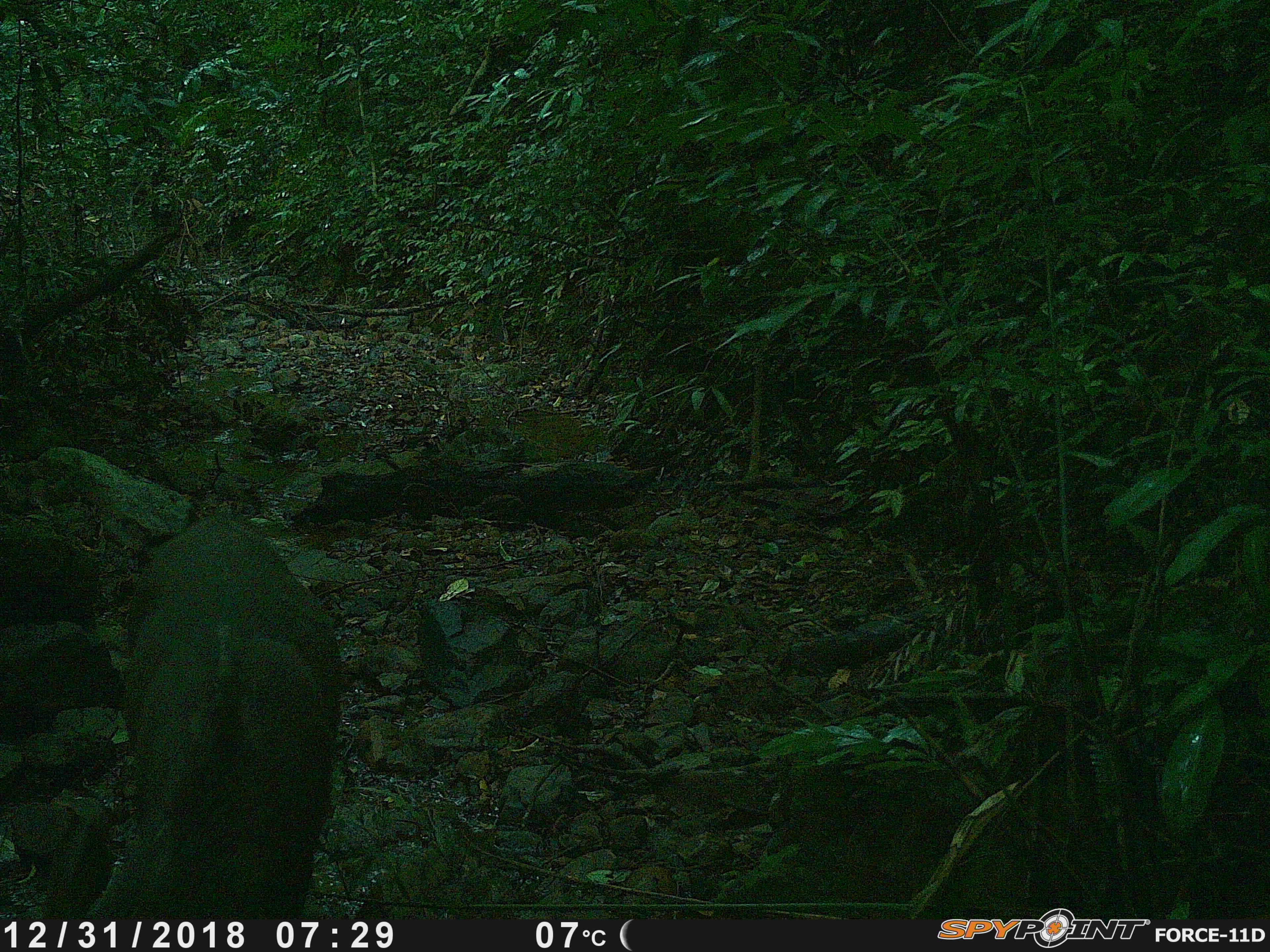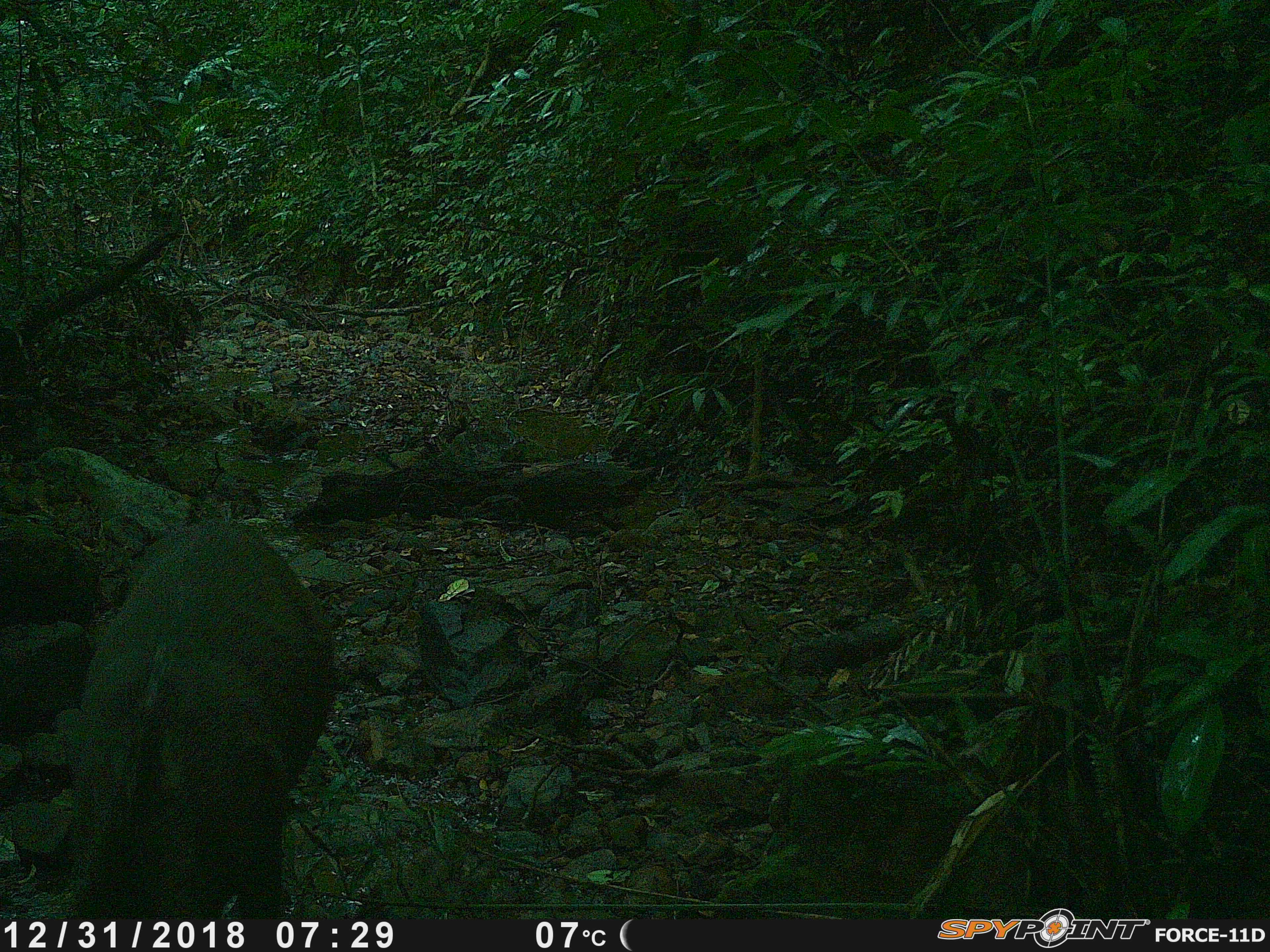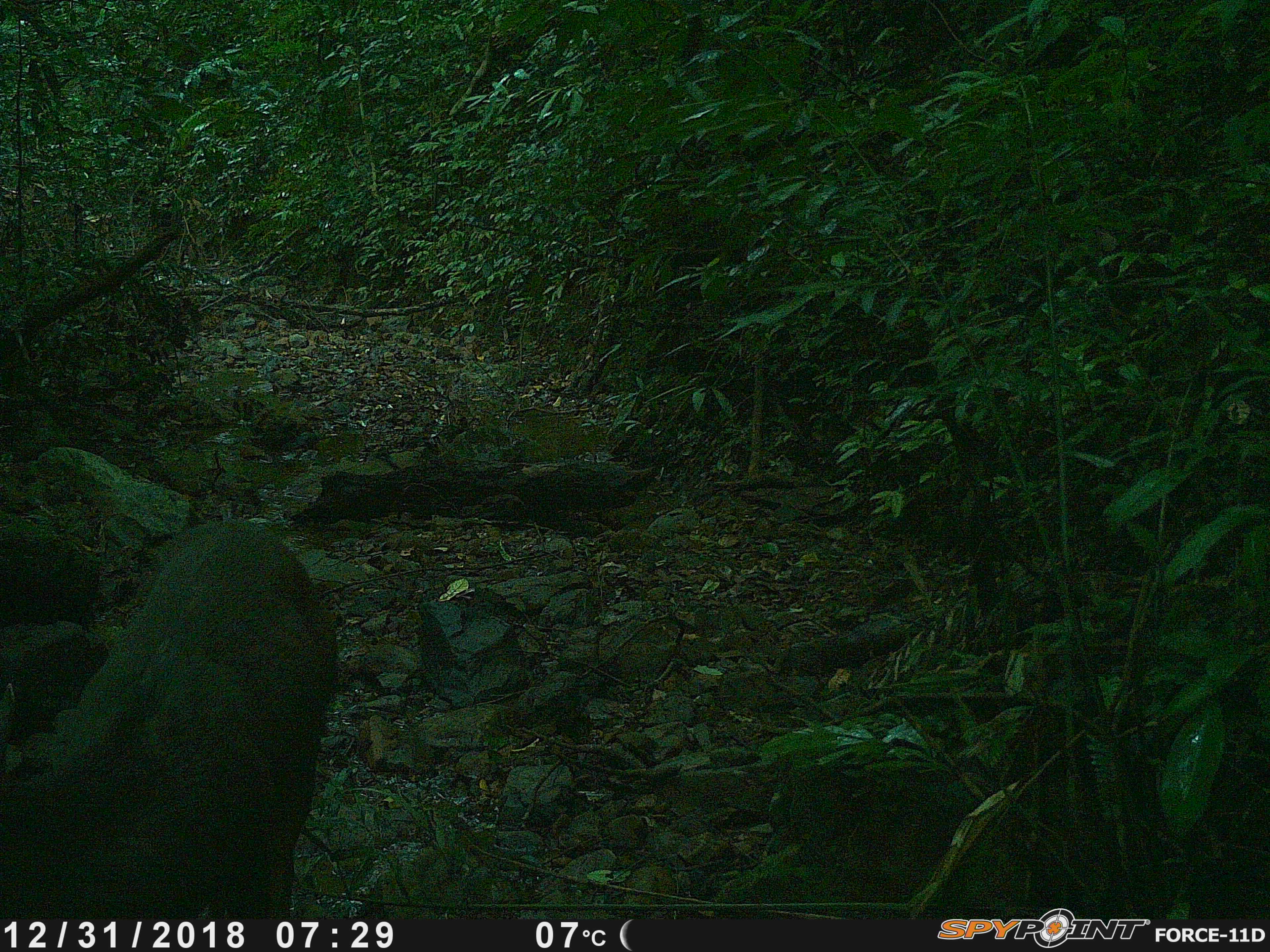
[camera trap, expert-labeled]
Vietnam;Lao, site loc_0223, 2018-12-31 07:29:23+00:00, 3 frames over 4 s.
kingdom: Animalia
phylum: Chordata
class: Mammalia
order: Artiodactyla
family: Cervidae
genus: Rusa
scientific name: Rusa unicolor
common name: sambar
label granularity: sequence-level